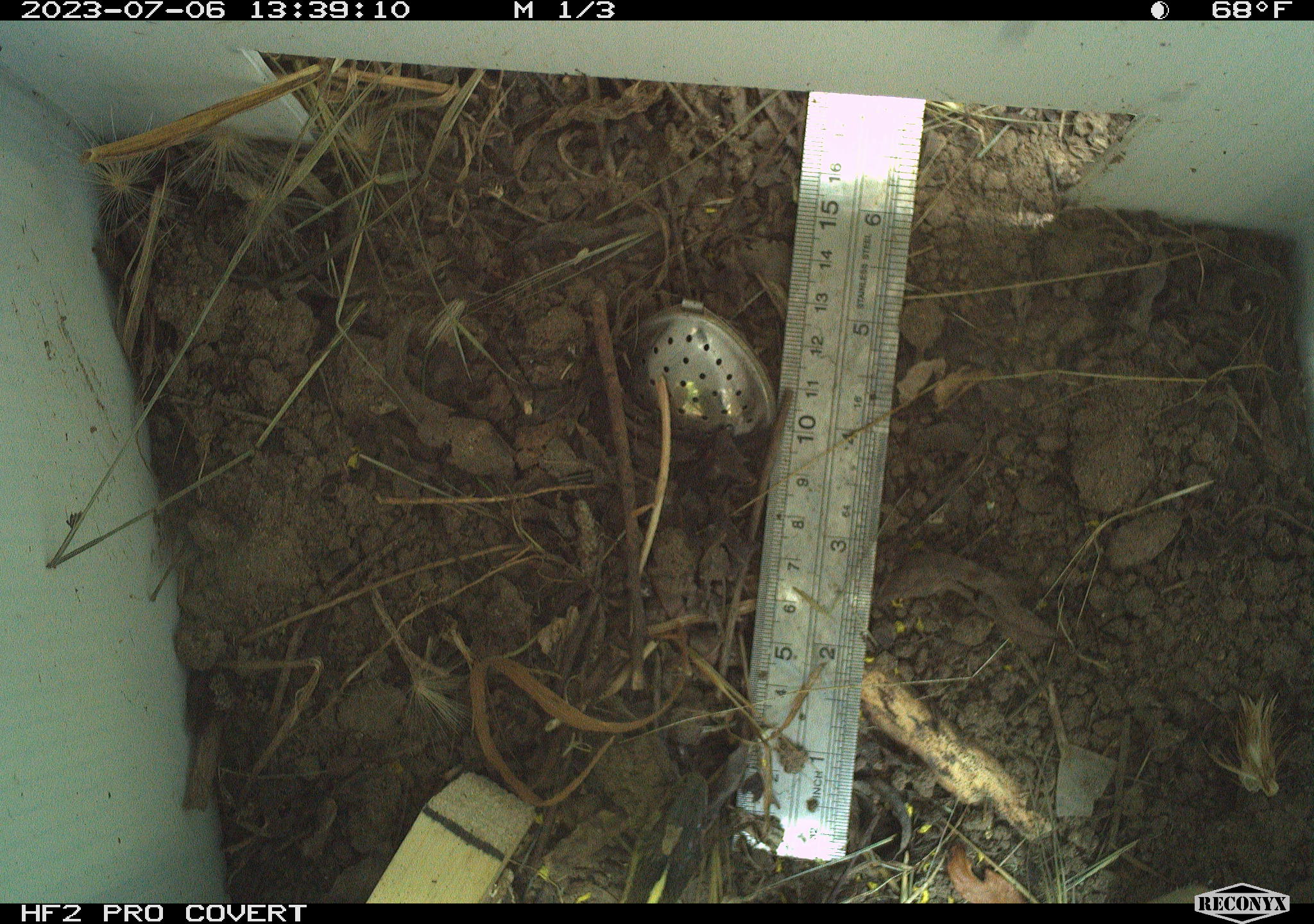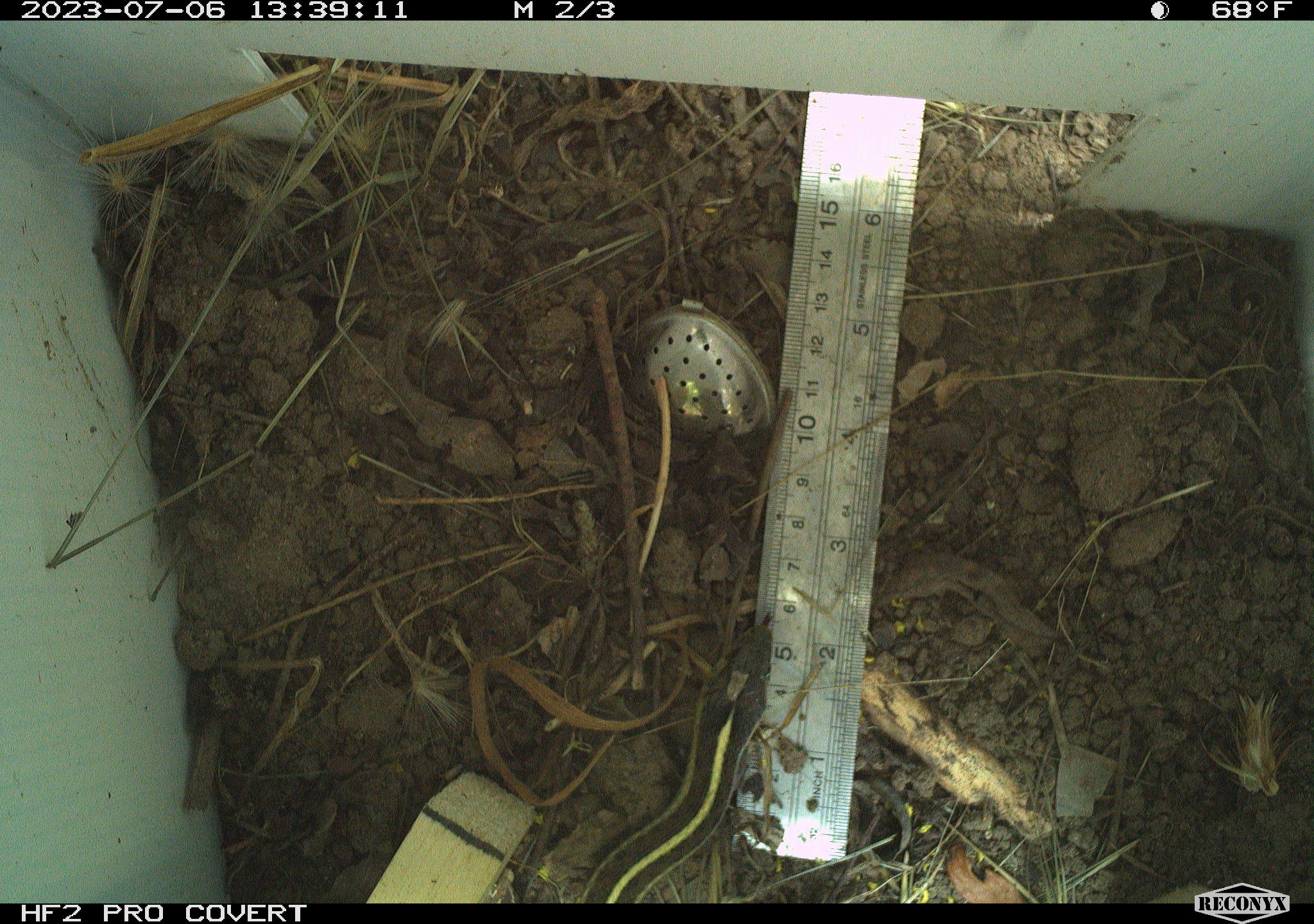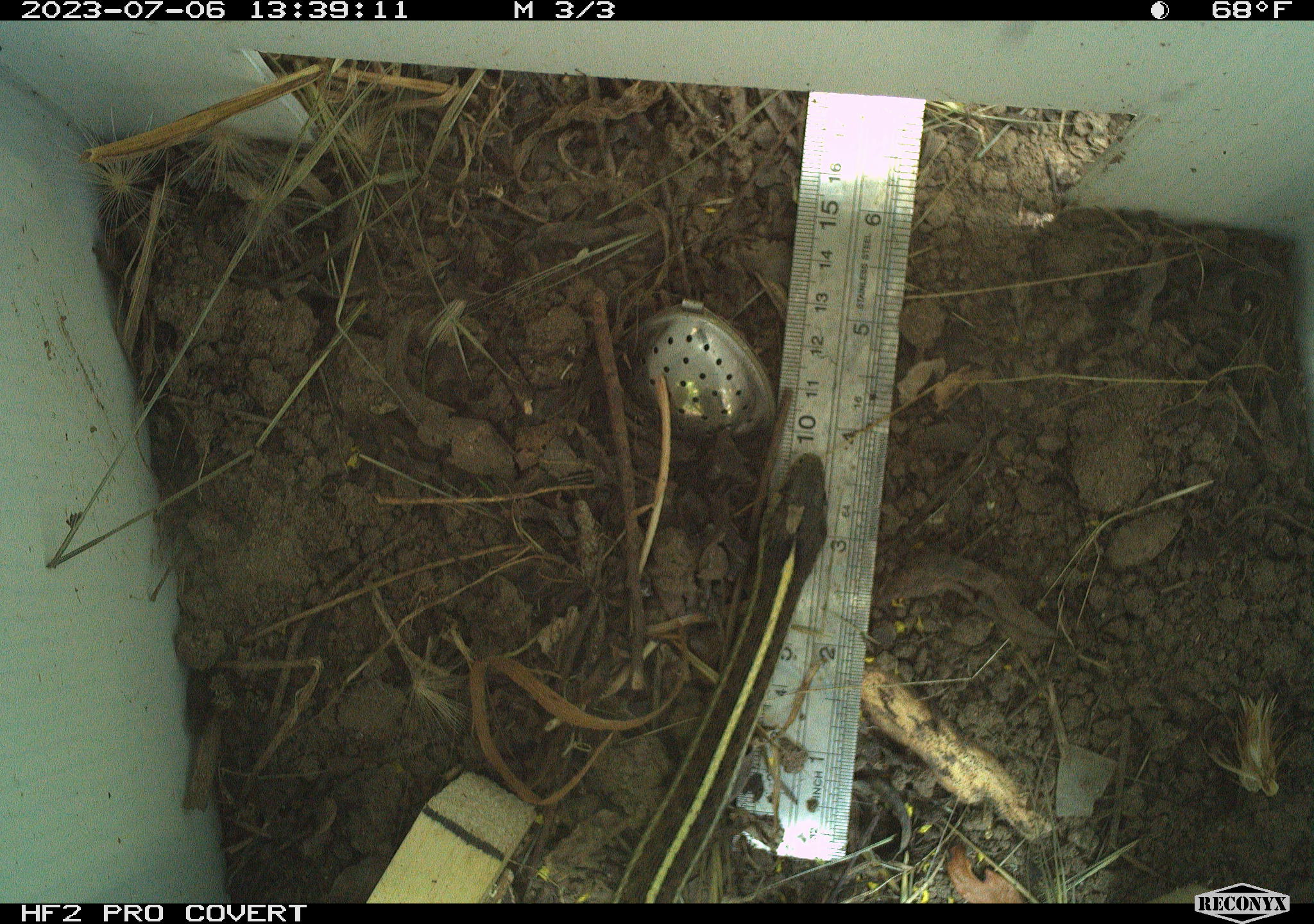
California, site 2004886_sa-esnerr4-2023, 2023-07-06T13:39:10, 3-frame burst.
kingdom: Animalia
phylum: Chordata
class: Reptilia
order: Squamata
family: Colubridae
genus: Thamnophis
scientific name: Thamnophis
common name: american gartersnakes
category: thamnophis species